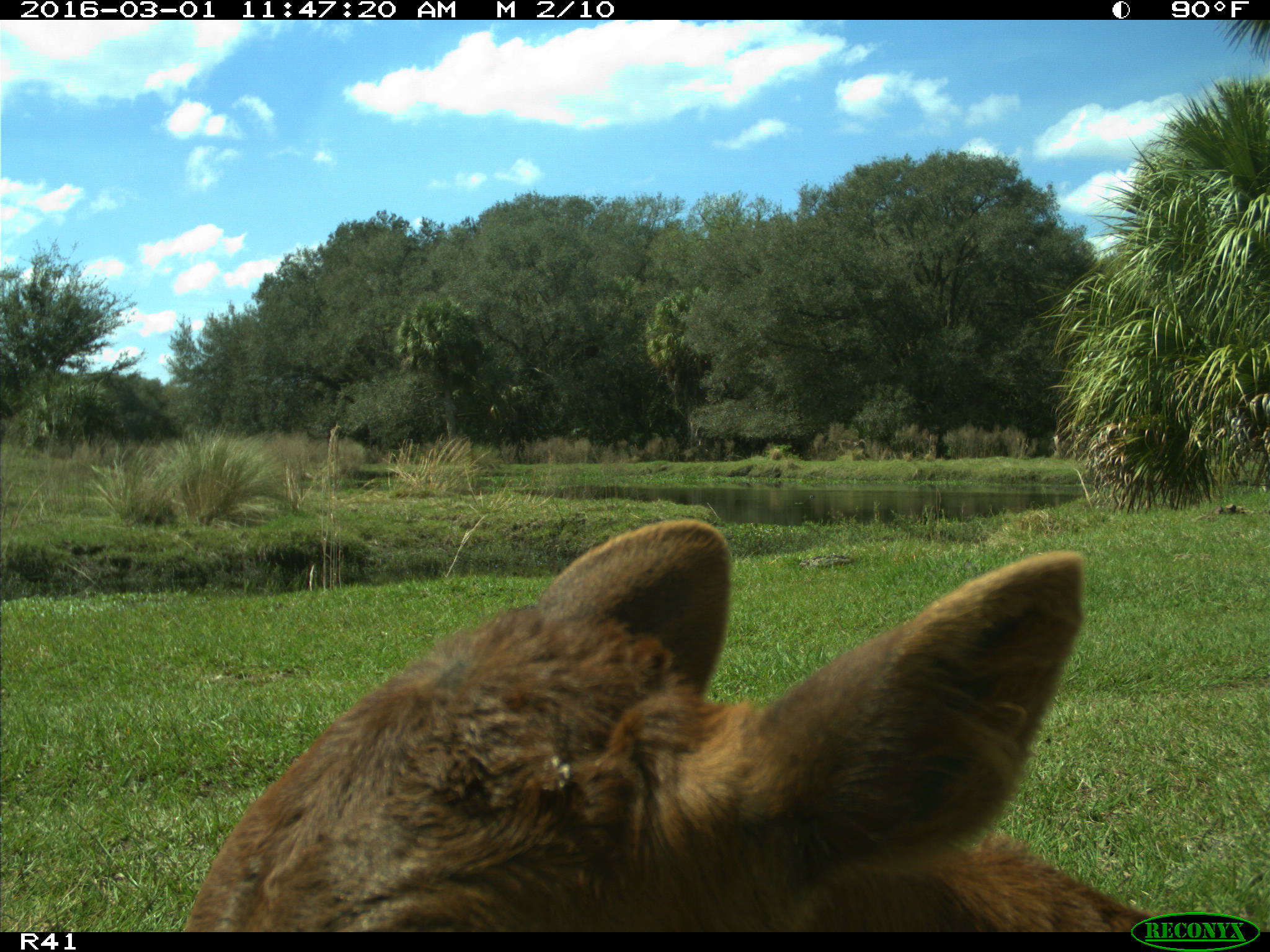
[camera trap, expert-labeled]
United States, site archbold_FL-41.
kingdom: Animalia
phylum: Chordata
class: Mammalia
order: Artiodactyla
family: Bovidae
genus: Bos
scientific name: Bos taurus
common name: domestic cow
Bos taurus (domestic cow).